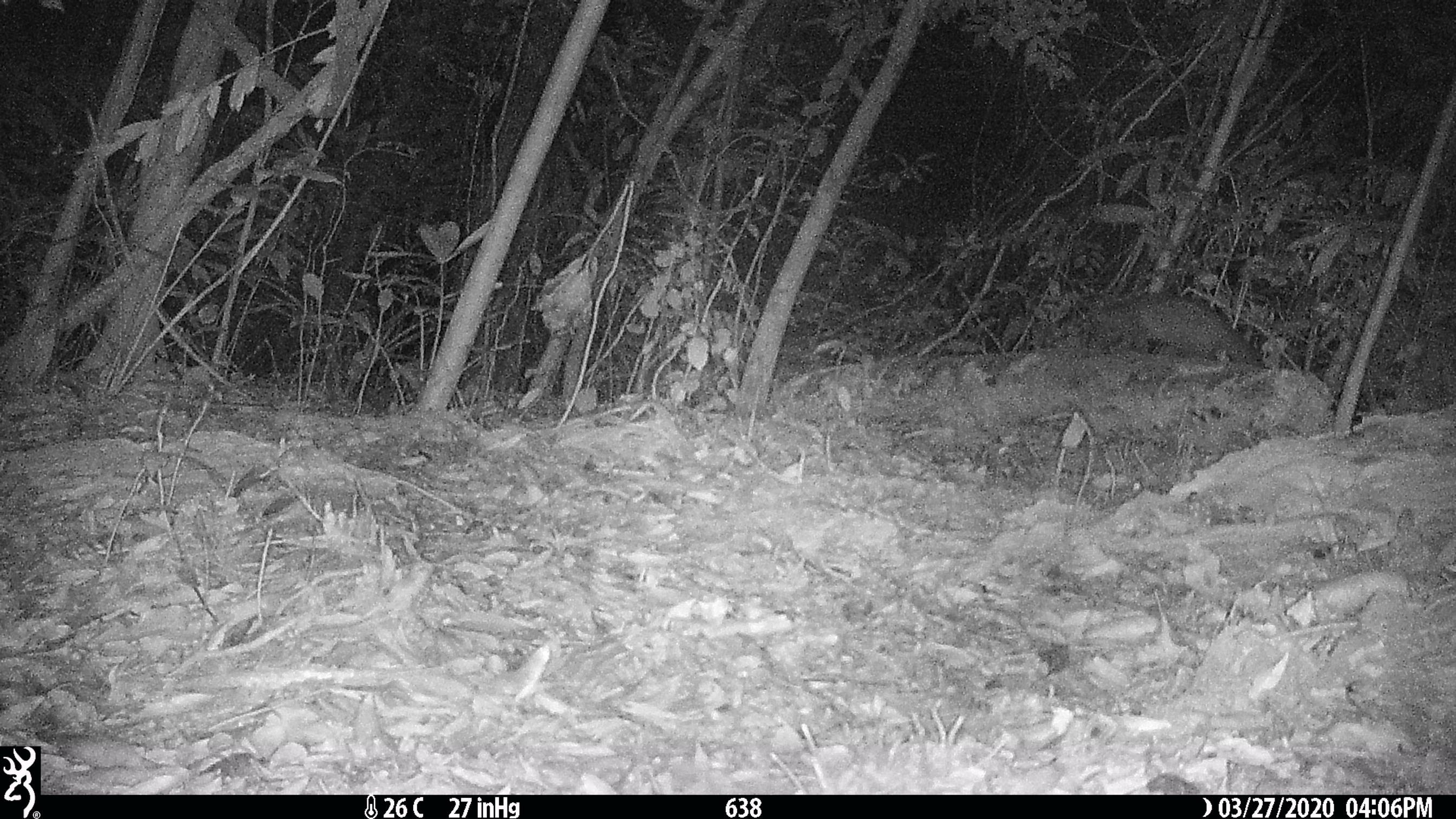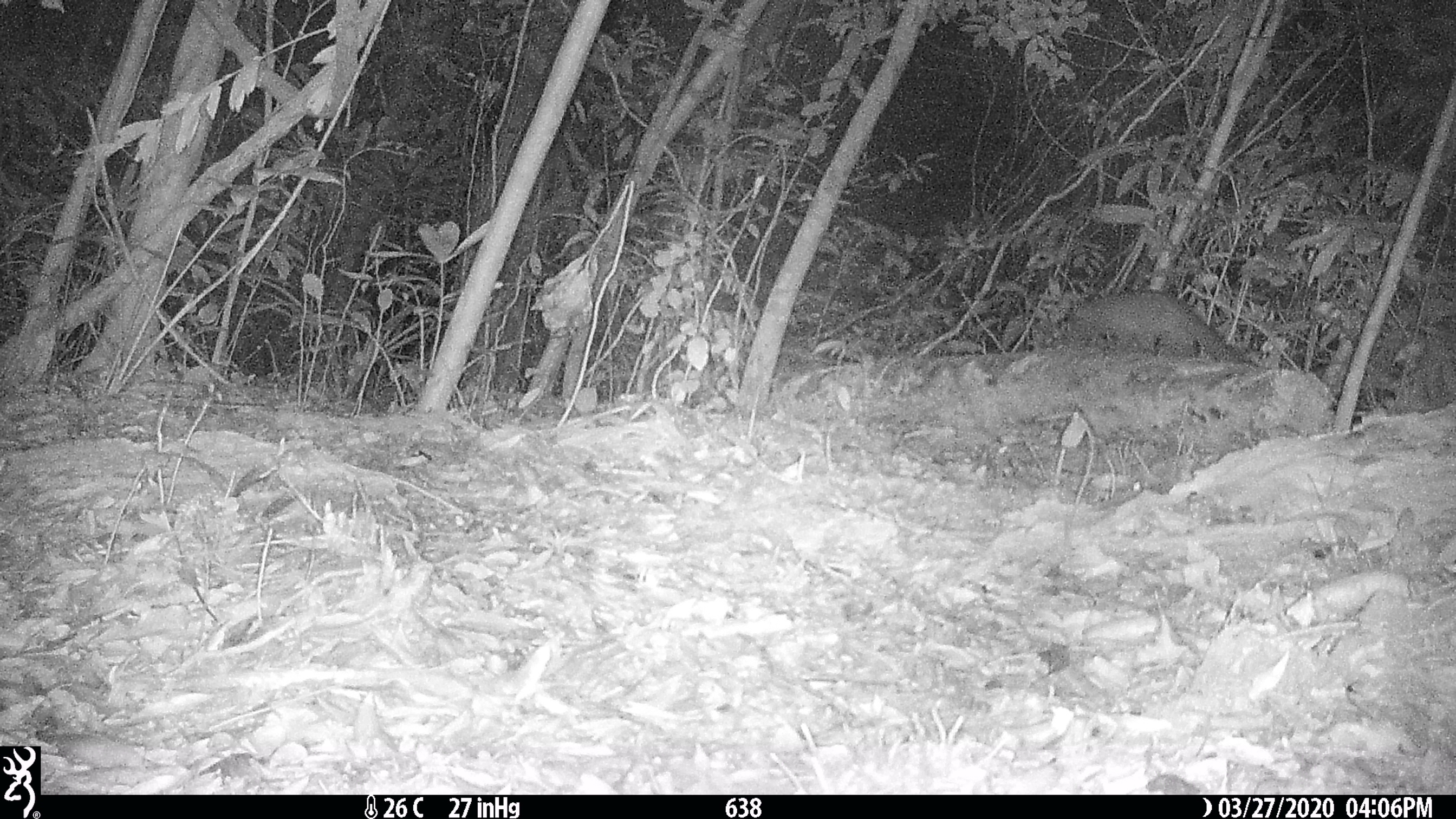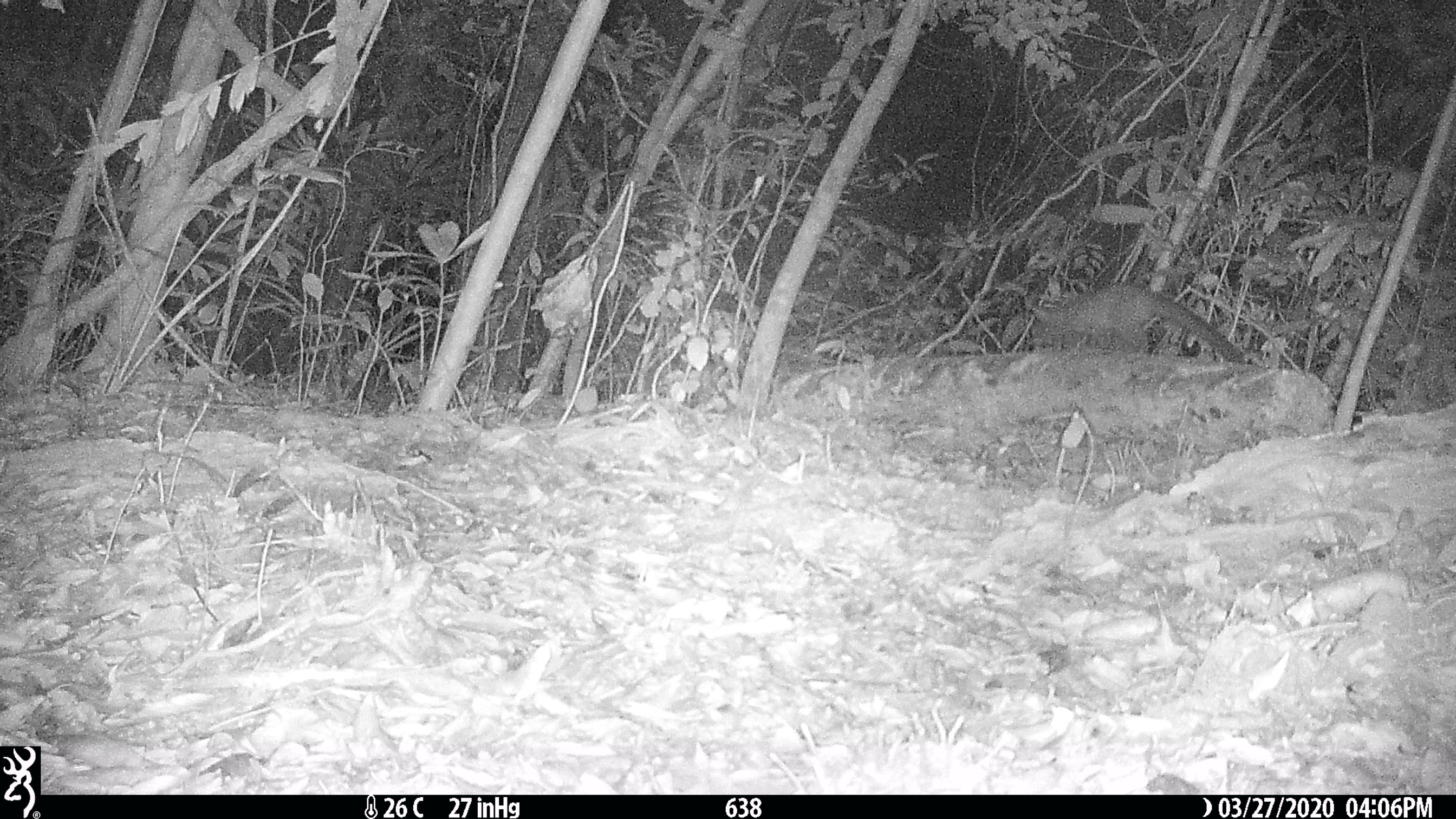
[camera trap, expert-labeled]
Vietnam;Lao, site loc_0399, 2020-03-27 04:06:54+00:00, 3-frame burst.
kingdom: Animalia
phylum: Chordata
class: Mammalia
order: Carnivora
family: Viverridae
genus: Paradoxurus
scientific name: Paradoxurus hermaphroditus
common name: common palm civet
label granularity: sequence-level